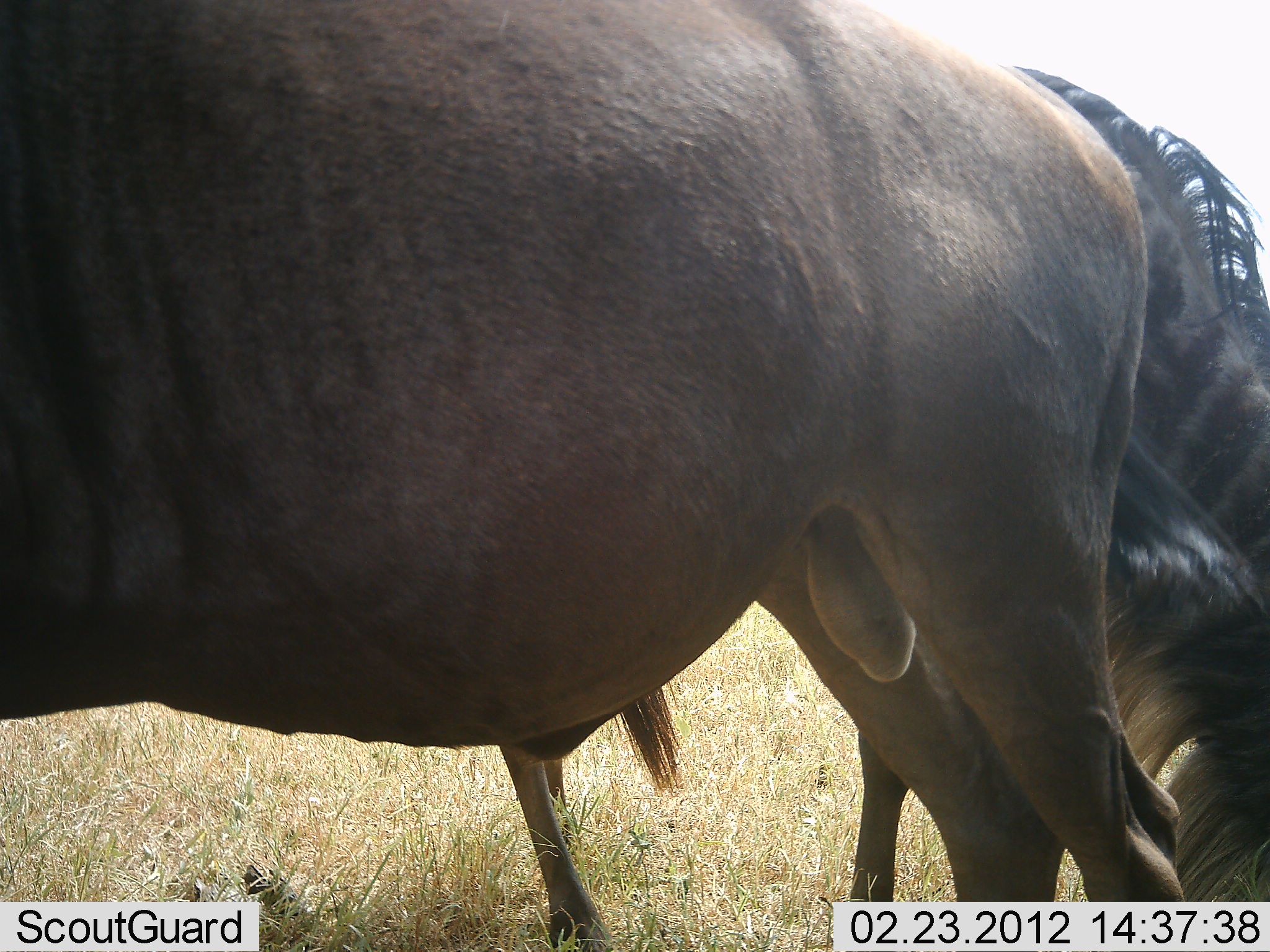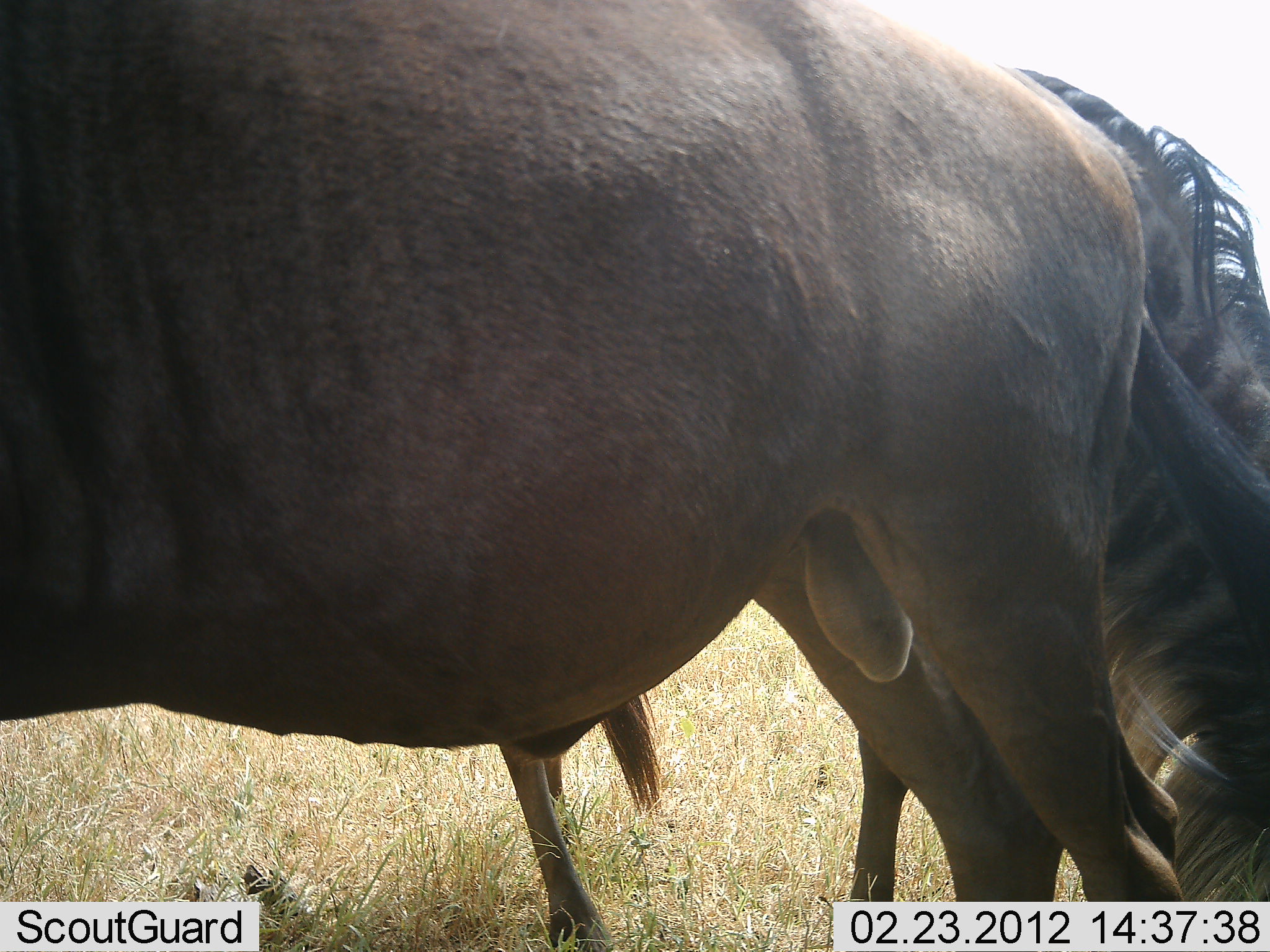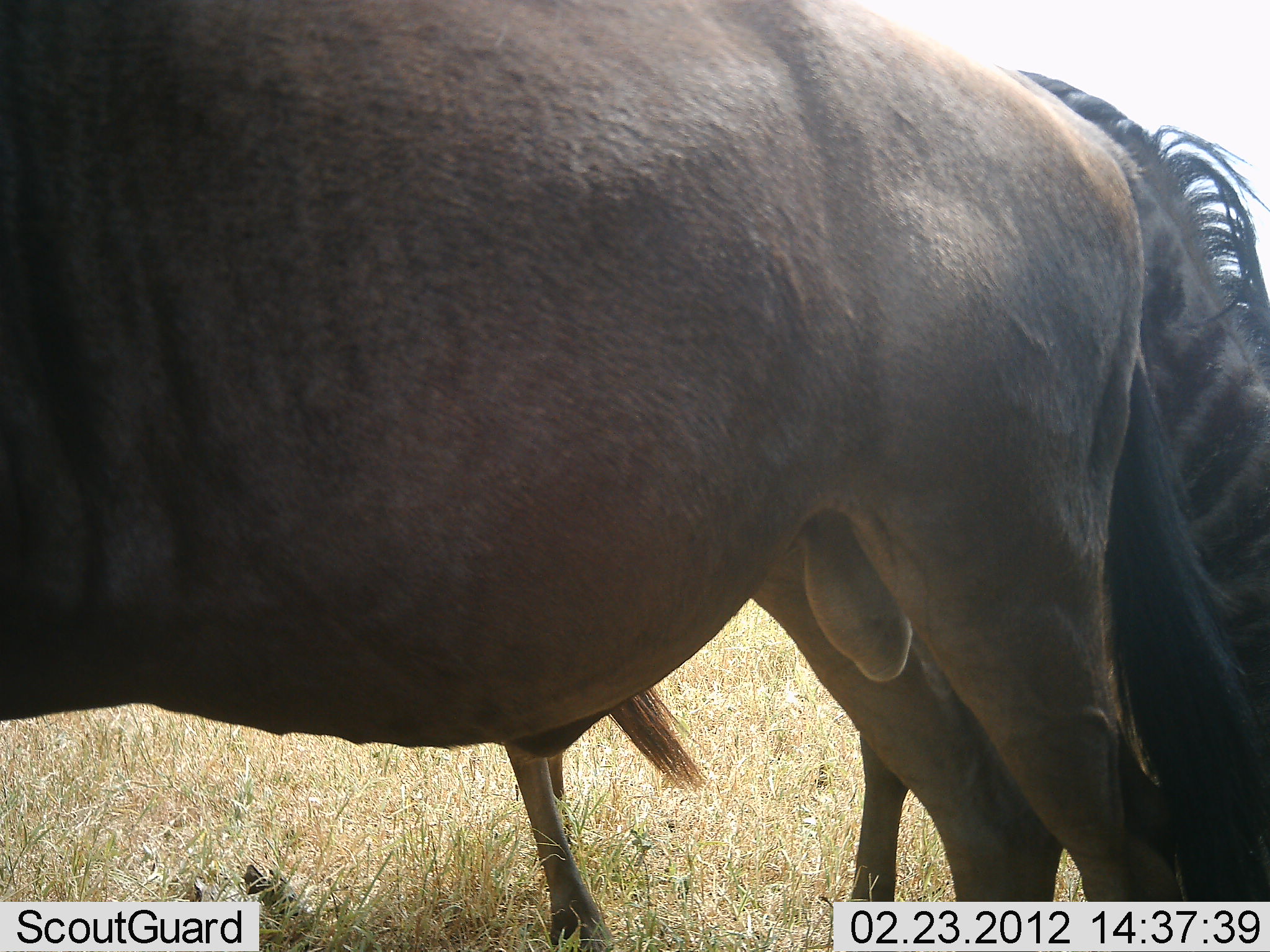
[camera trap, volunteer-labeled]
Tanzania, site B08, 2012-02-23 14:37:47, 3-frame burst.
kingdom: Animalia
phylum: Chordata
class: Mammalia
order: Artiodactyla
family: Bovidae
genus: Connochaetes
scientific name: Connochaetes taurinus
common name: blue wildebeest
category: wildebeest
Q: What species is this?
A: Wildebeest (blue wildebeest) (Connochaetes taurinus).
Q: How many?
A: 2.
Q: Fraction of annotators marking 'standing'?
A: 95%.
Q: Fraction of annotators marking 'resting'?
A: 0%.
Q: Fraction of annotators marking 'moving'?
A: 0%.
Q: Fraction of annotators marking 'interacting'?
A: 0%.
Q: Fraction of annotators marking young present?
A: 10%.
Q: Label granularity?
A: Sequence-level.